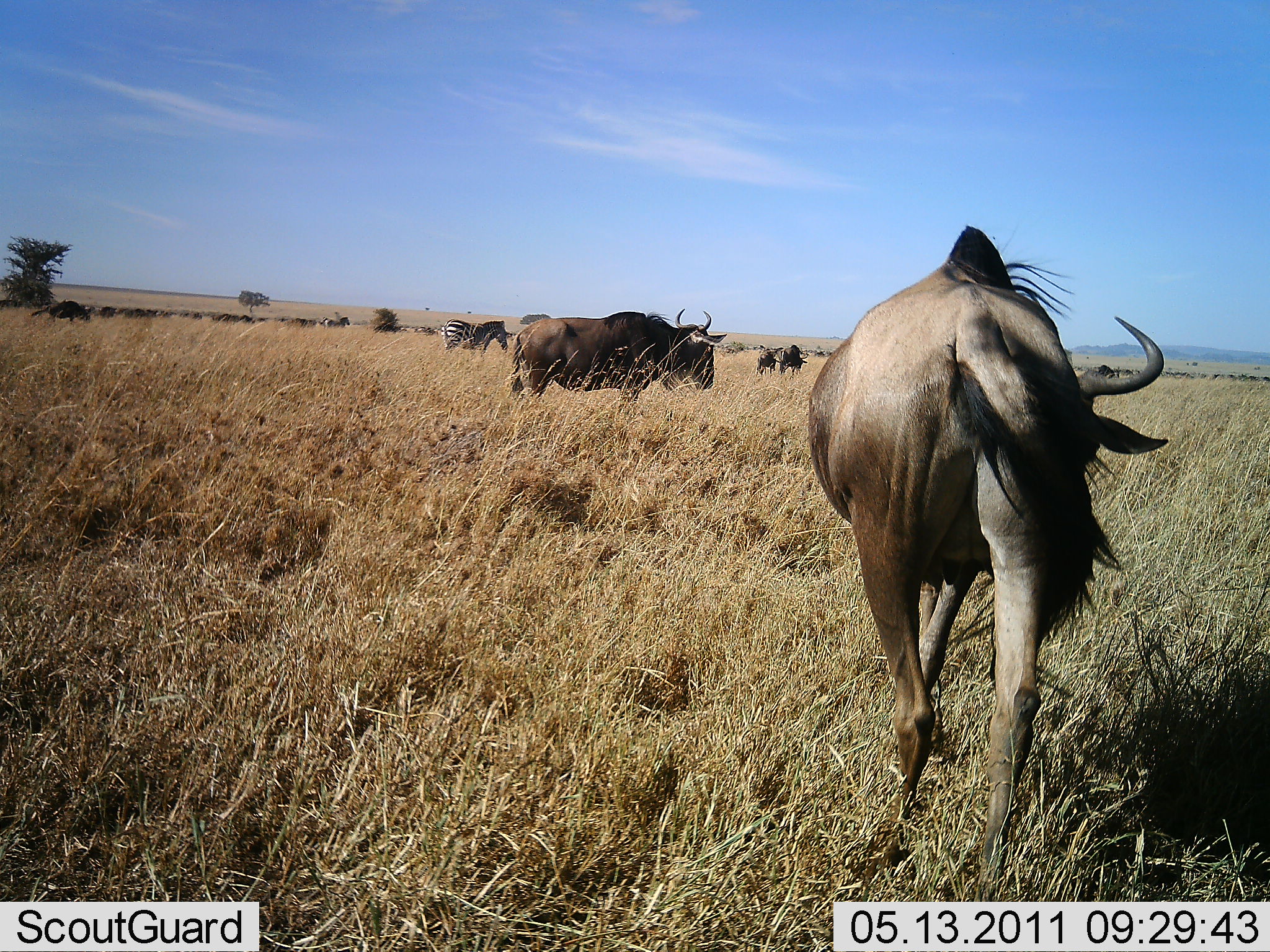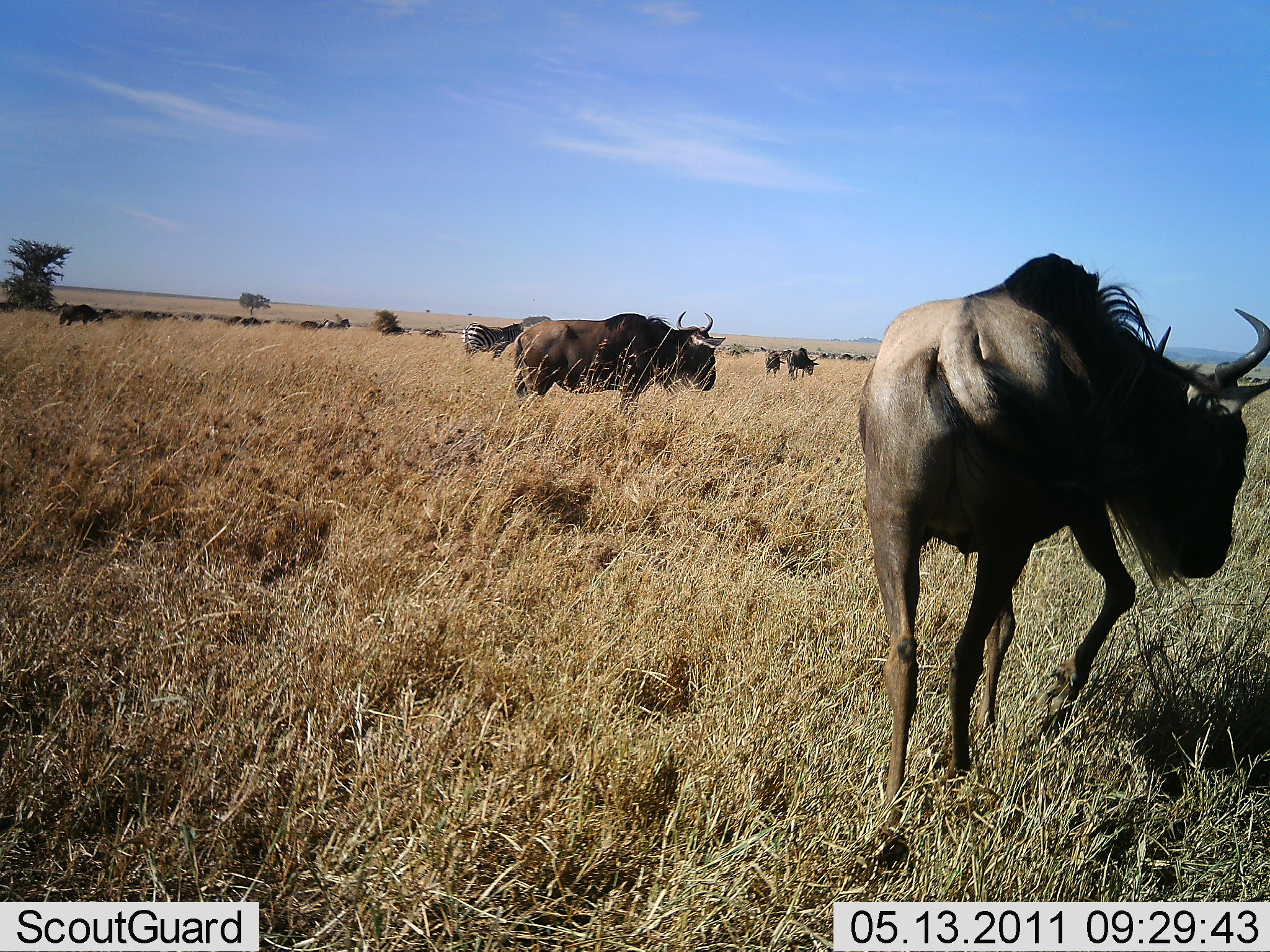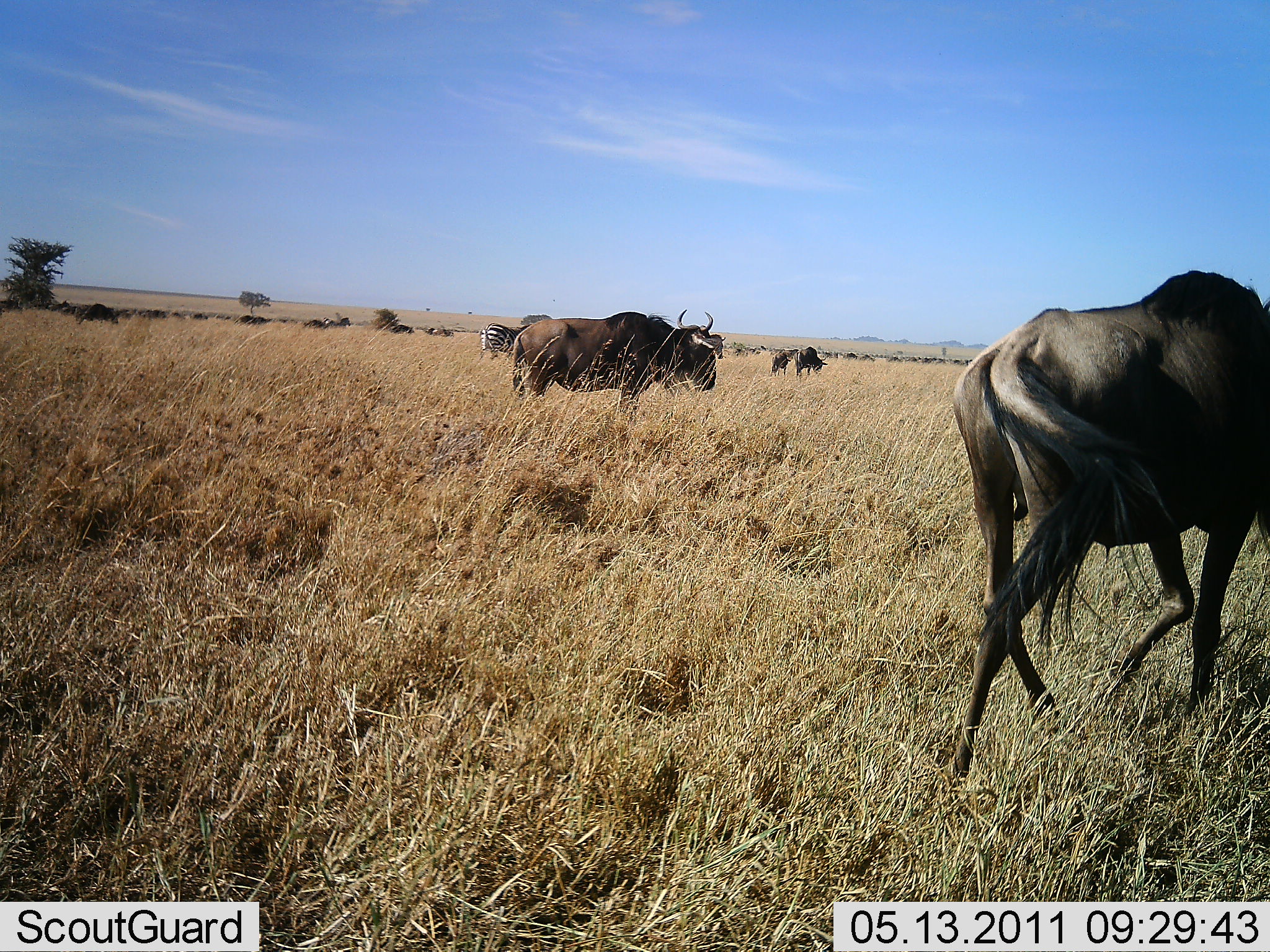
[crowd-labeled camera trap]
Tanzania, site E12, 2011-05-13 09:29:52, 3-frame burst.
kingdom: Animalia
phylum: Chordata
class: Mammalia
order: Artiodactyla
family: Bovidae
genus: Connochaetes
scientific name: Connochaetes taurinus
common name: blue wildebeest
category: wildebeest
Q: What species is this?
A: Wildebeest (blue wildebeest) (Connochaetes taurinus).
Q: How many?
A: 11-50.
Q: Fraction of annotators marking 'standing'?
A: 50%.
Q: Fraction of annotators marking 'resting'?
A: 0%.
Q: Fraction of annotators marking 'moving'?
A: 95%.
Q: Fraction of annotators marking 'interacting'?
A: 0%.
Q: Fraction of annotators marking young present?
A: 0%.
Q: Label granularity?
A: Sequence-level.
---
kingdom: Animalia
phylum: Chordata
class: Mammalia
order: Perissodactyla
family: Equidae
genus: Equus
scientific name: Equus quagga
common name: plains zebra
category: zebra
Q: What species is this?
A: Zebra (plains zebra) (Equus quagga).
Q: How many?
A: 1.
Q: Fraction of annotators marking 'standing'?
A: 36%.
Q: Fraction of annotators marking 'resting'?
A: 0%.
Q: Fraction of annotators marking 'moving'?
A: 64%.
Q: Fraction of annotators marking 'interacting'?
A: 0%.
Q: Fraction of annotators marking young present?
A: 0%.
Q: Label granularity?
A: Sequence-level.